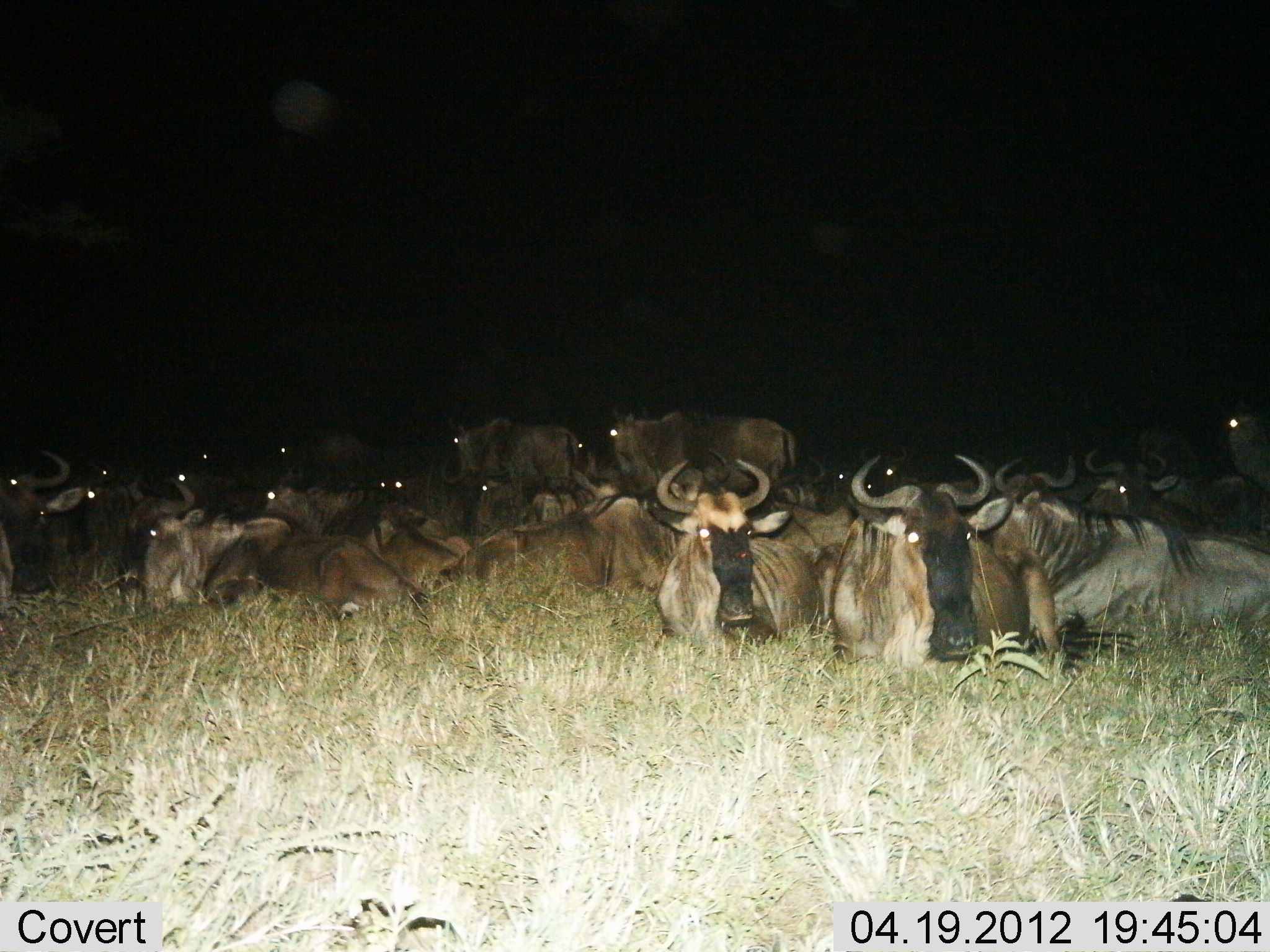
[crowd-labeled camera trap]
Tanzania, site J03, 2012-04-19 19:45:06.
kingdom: Animalia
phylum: Chordata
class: Mammalia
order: Artiodactyla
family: Bovidae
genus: Connochaetes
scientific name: Connochaetes taurinus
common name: blue wildebeest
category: wildebeest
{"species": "wildebeest (blue wildebeest) (Connochaetes taurinus)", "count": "11-50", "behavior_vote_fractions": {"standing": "33%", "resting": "100%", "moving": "6%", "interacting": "0%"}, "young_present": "11%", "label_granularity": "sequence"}